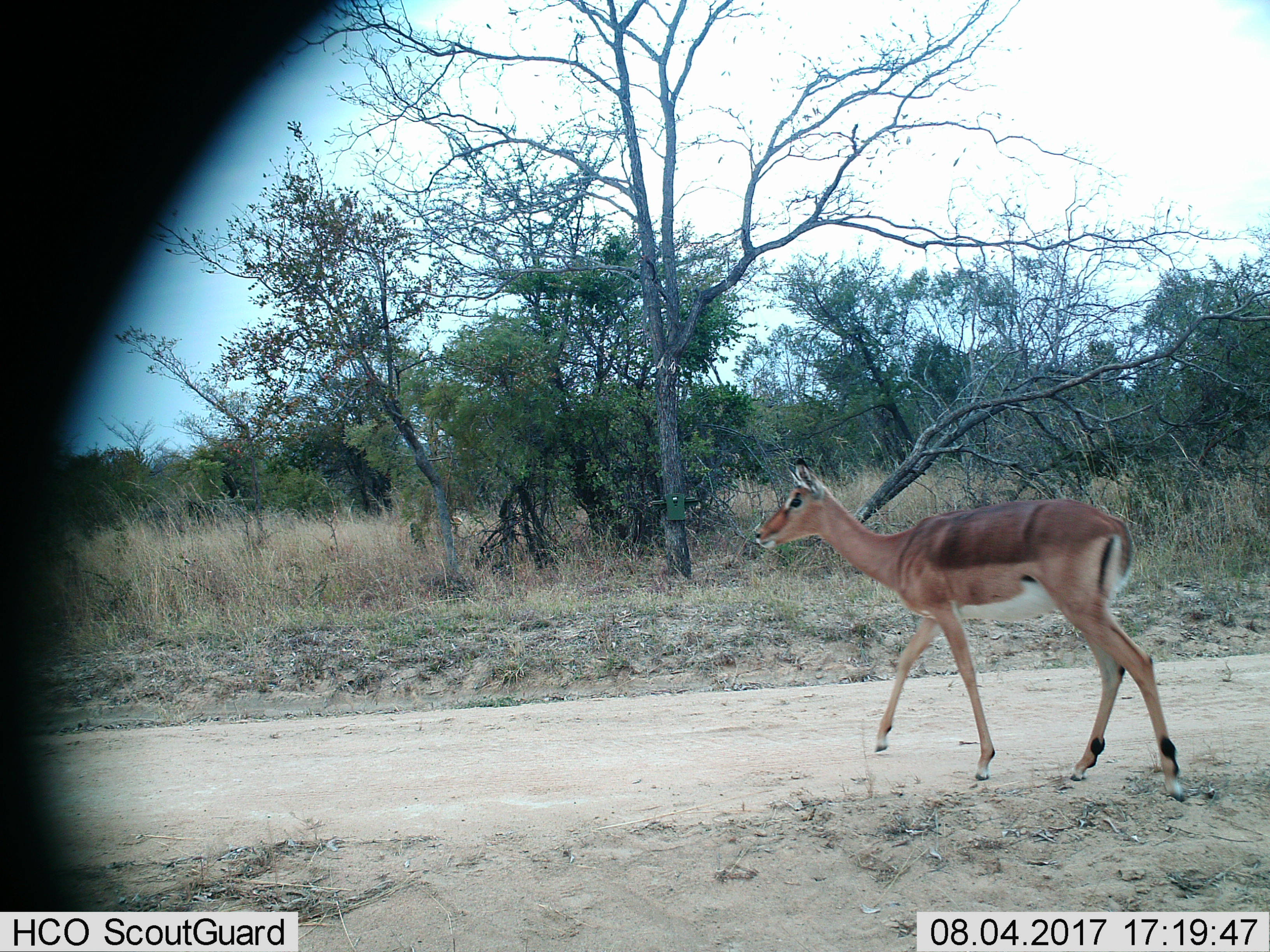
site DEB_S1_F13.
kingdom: Animalia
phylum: Chordata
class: Mammalia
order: Artiodactyla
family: Bovidae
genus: Aepyceros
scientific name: Aepyceros melampus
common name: impala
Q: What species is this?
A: Impala (Aepyceros melampus).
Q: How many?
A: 1.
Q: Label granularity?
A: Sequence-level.